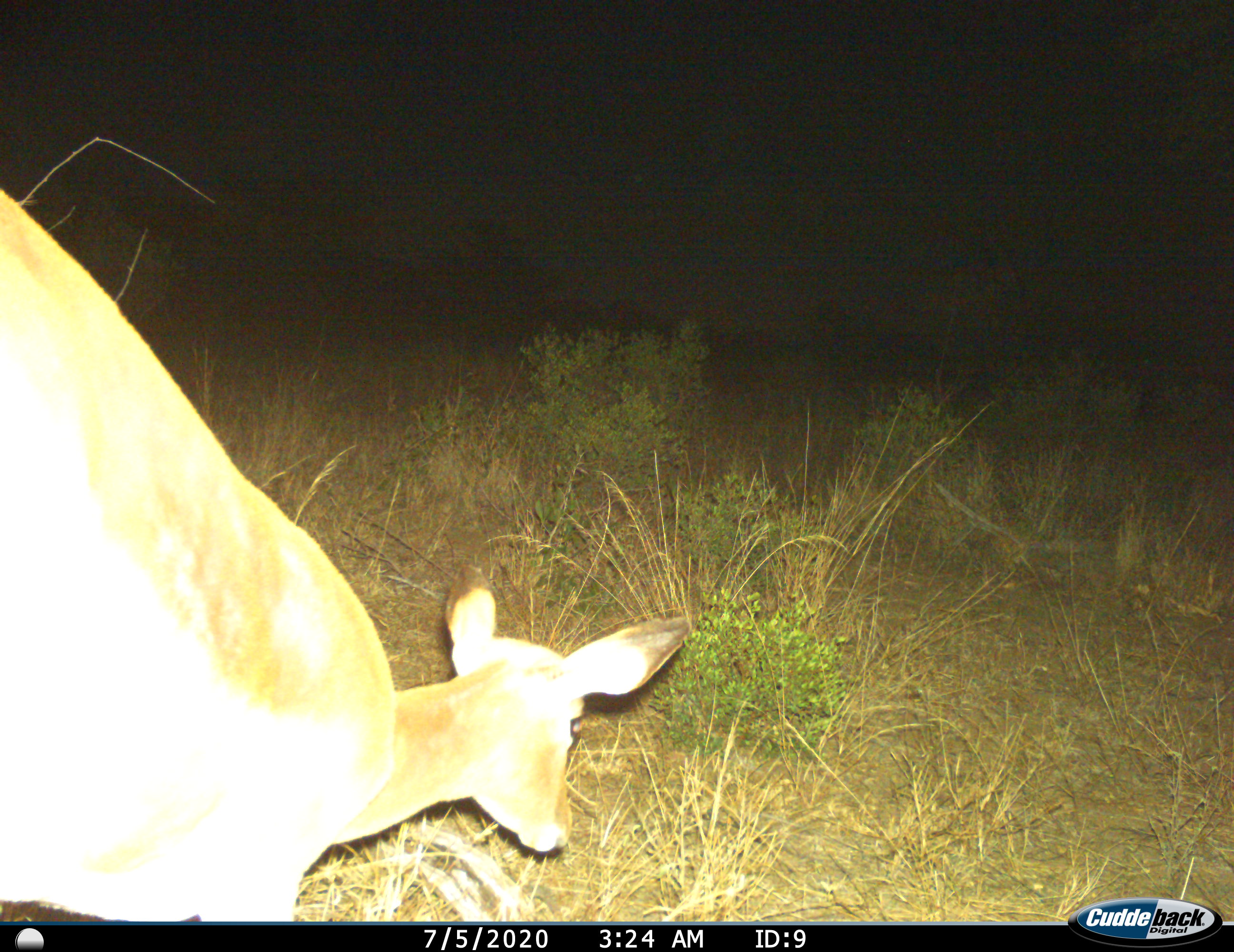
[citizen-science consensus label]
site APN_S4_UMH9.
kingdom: Animalia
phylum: Chordata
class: Mammalia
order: Artiodactyla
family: Bovidae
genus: Aepyceros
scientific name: Aepyceros melampus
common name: impala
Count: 1.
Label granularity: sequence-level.